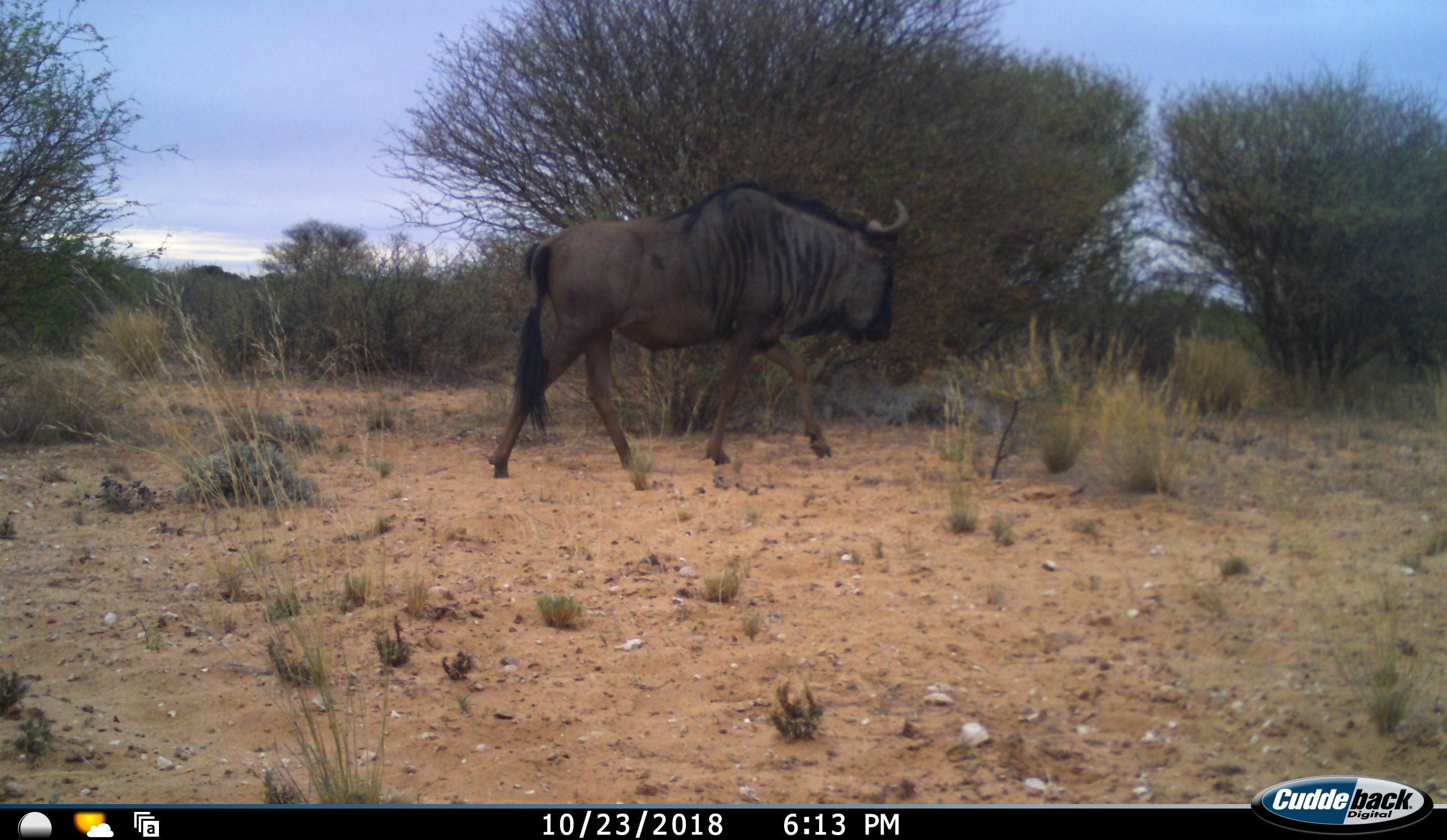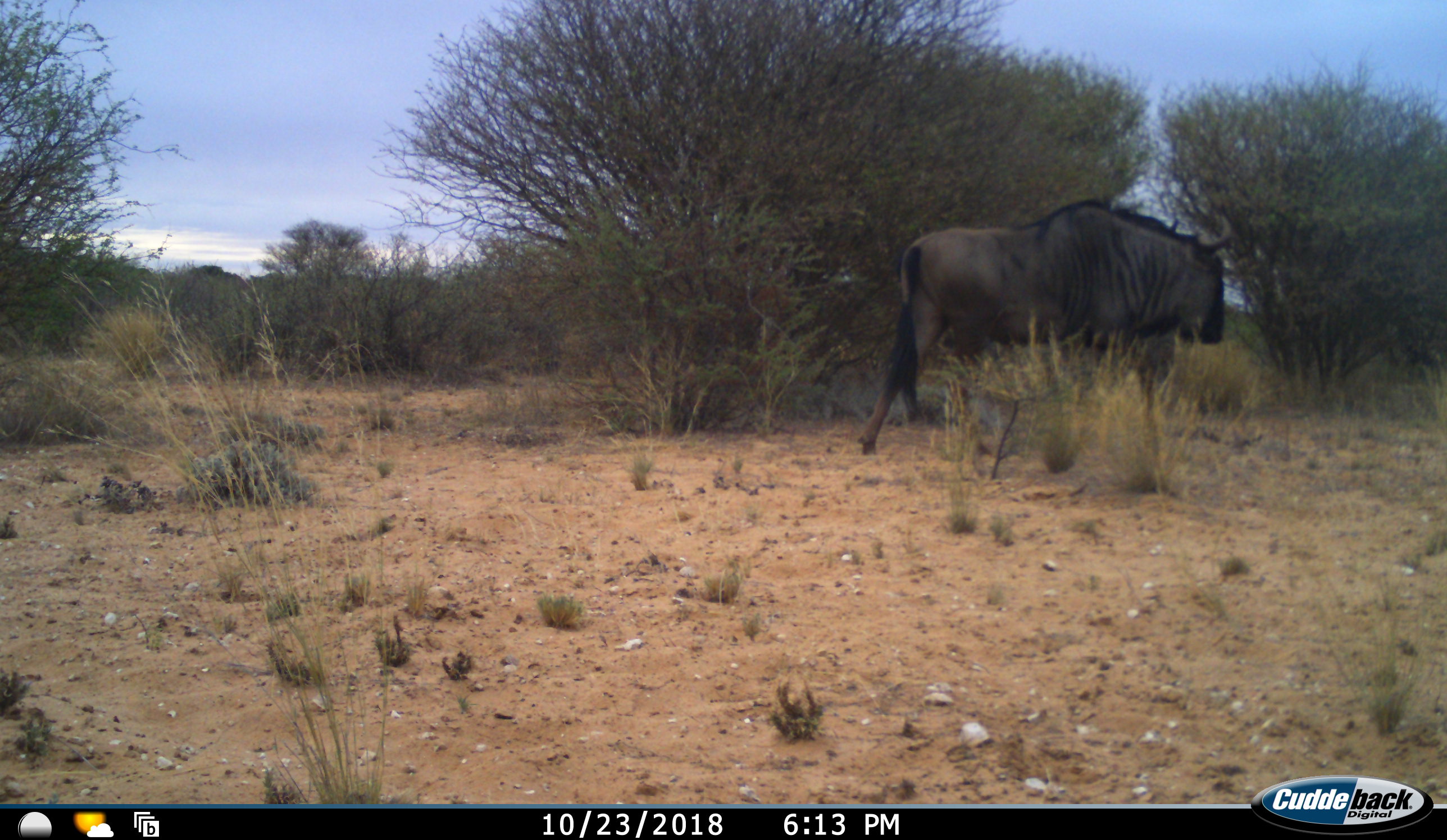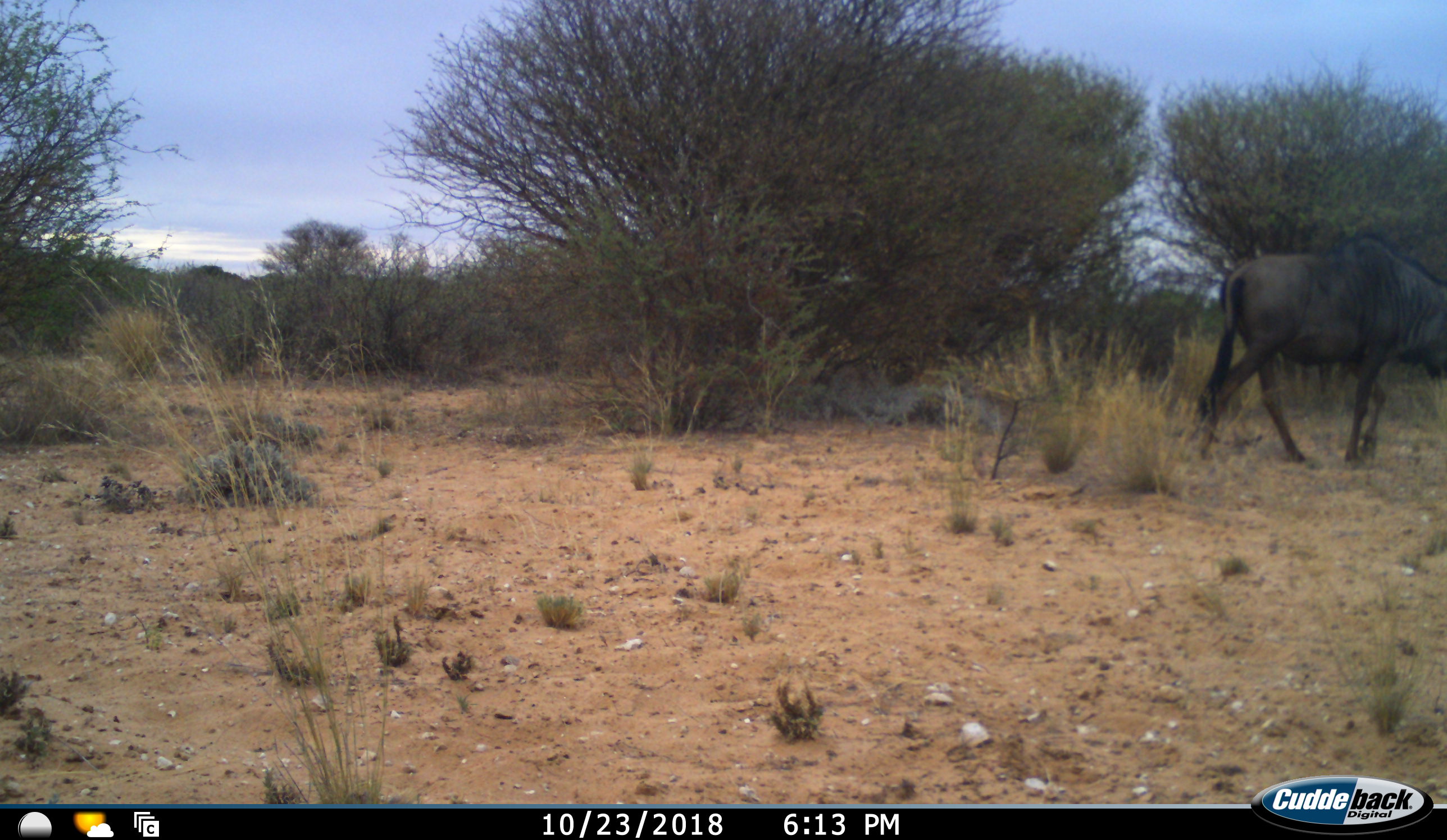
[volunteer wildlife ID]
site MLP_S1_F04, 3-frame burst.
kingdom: Animalia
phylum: Chordata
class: Mammalia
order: Artiodactyla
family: Bovidae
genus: Connochaetes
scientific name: Connochaetes taurinus taurinus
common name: blue wildebeest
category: wildebeestblue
Wildebeestblue (blue wildebeest) (Connochaetes taurinus taurinus), count 1. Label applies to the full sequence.